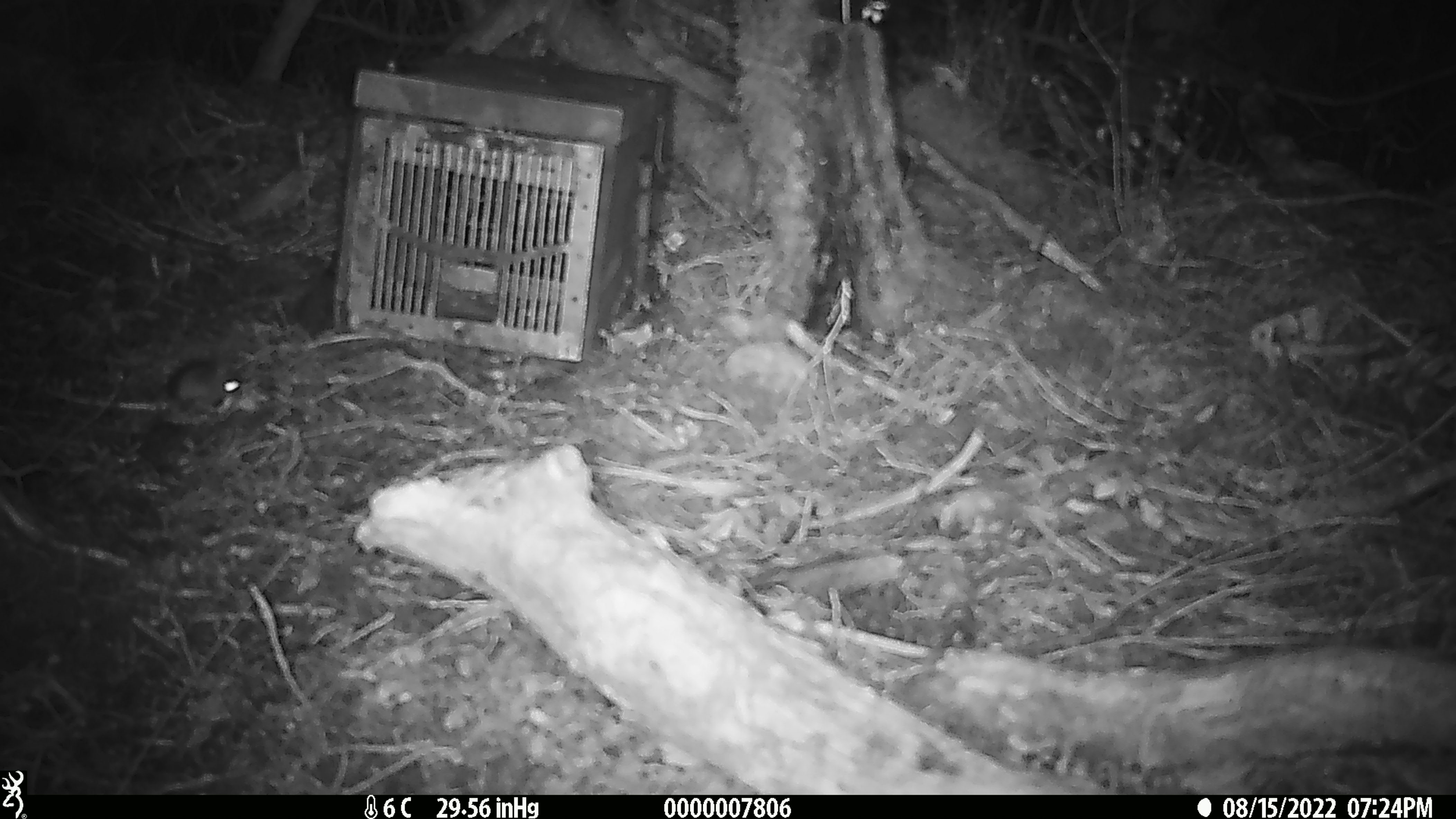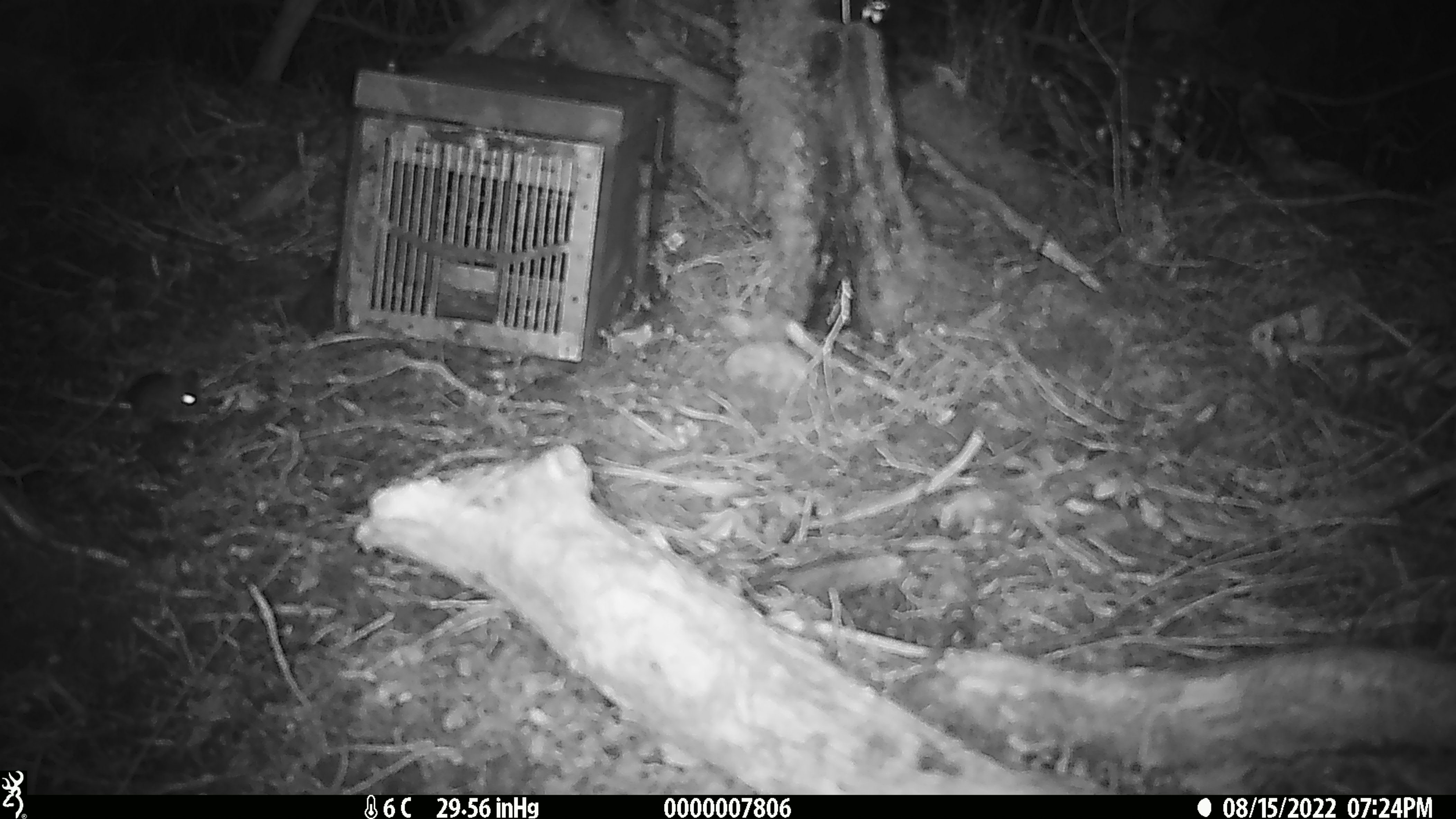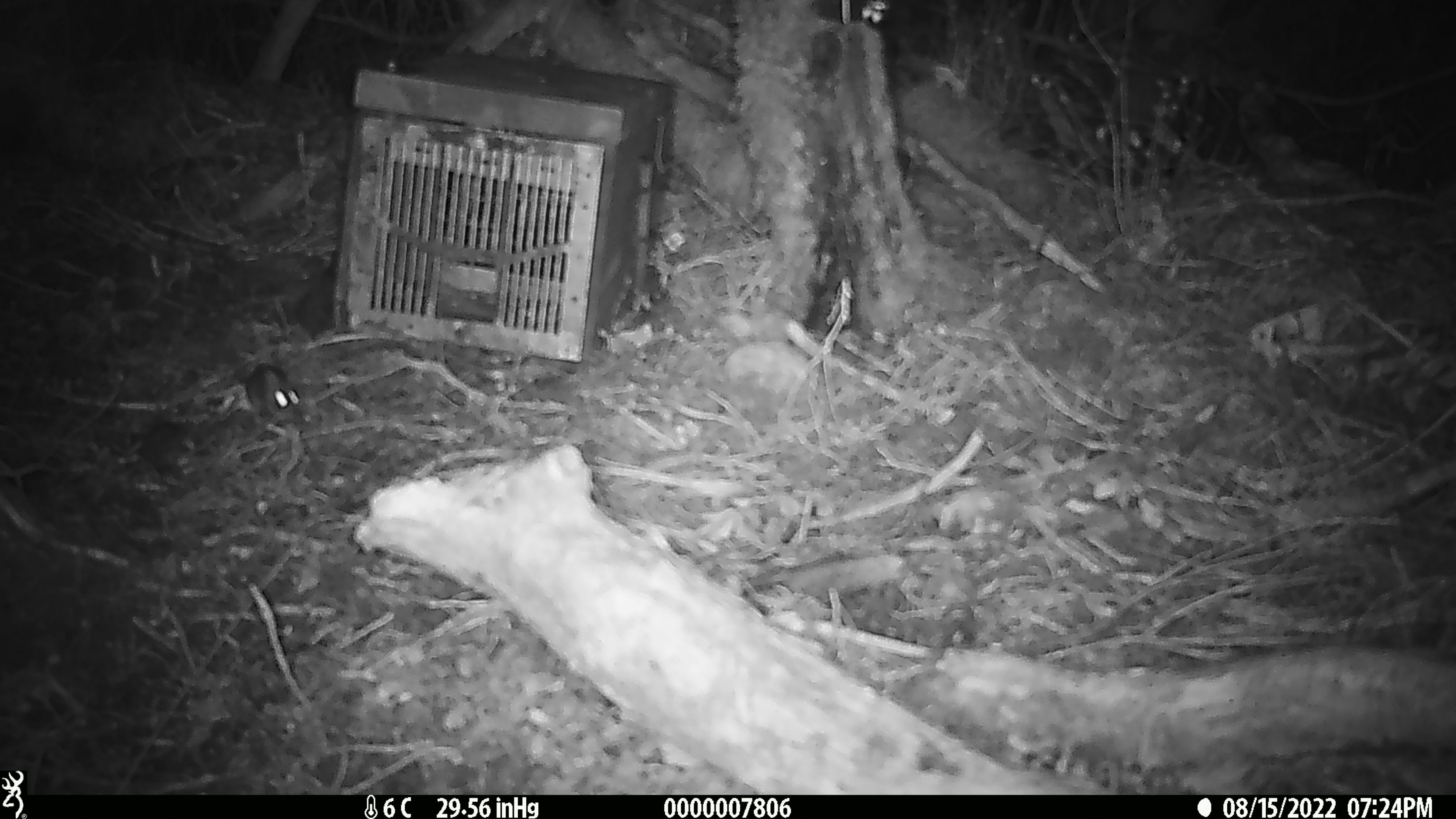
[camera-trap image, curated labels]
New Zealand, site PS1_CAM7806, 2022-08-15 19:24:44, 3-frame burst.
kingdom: Animalia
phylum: Chordata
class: Mammalia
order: Rodentia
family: Muridae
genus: Mus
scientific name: Mus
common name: mouse